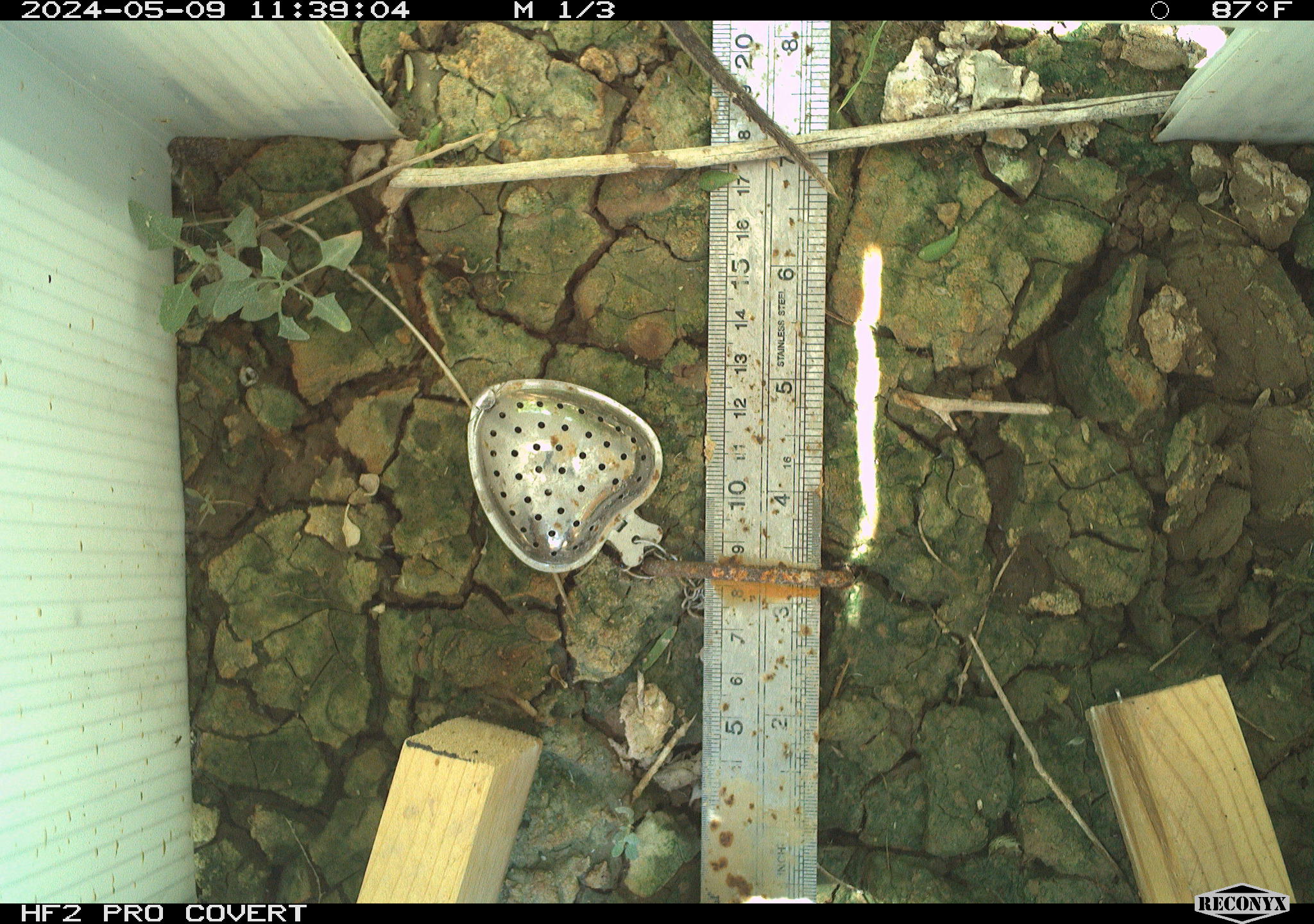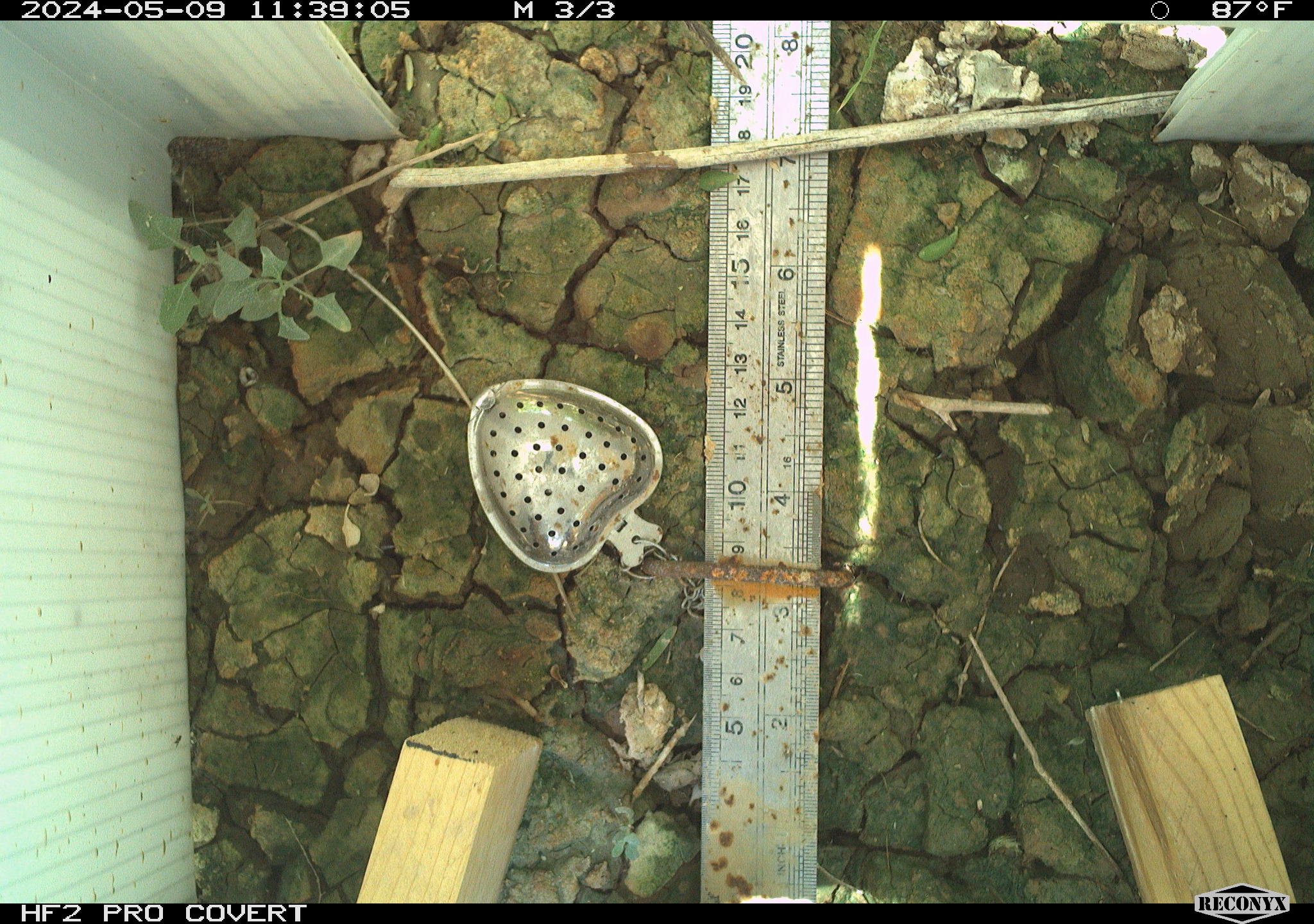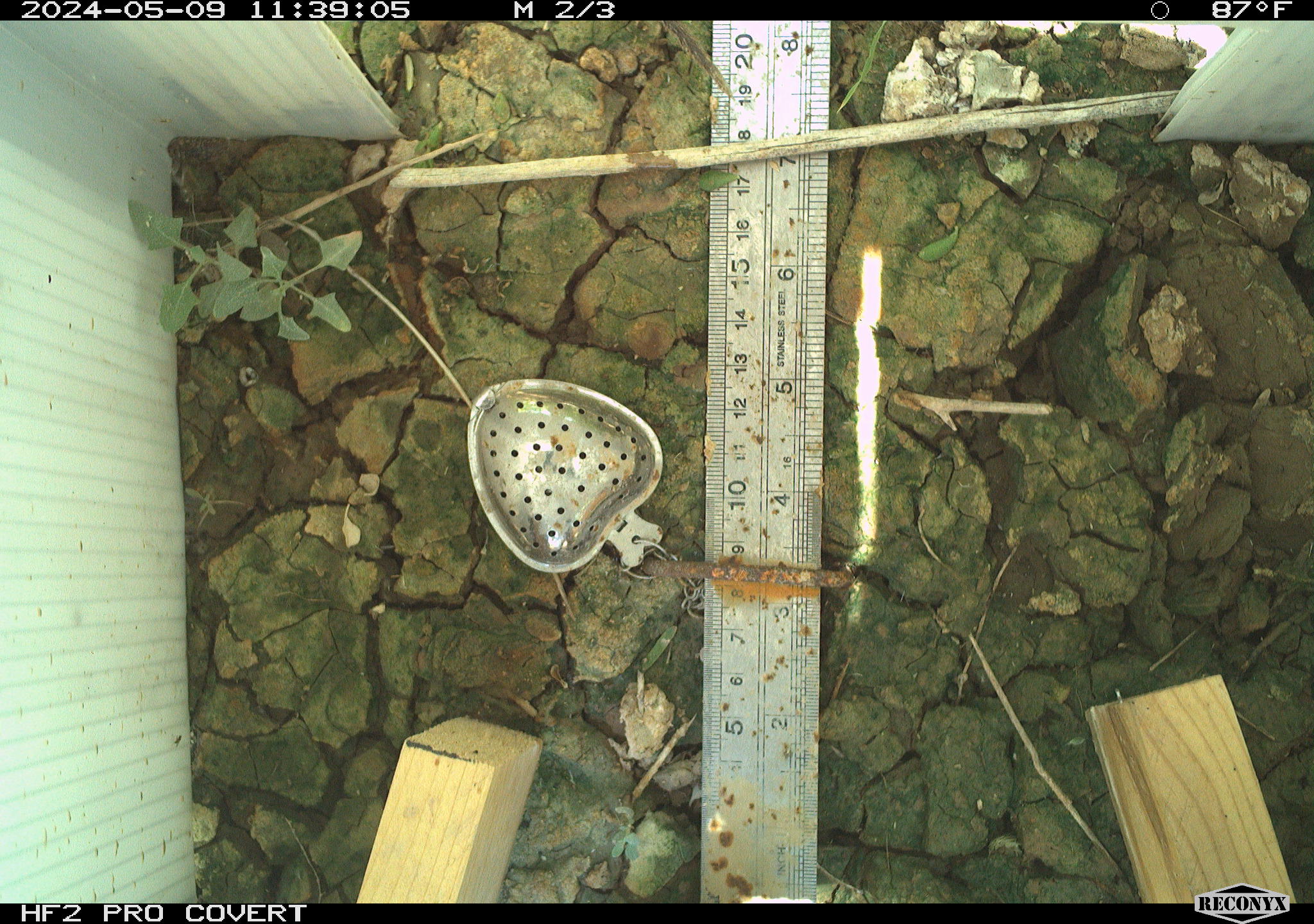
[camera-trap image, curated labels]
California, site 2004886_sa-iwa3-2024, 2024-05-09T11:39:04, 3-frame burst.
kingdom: Animalia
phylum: Chordata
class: Mammalia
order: Rodentia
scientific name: Rodentia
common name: rodent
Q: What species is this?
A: Rodent (Rodentia).